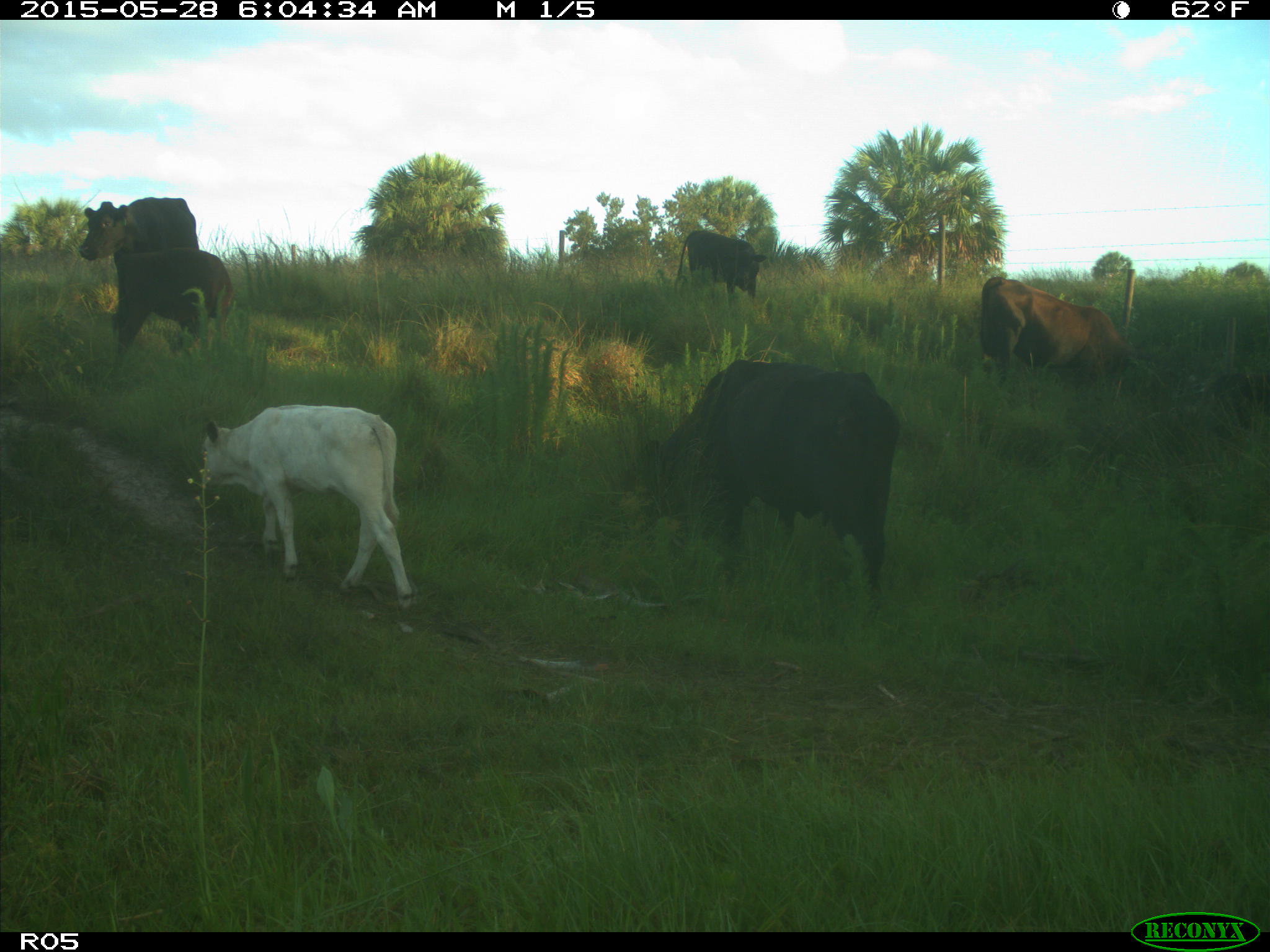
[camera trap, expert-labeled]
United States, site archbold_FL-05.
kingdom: Animalia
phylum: Chordata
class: Mammalia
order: Artiodactyla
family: Bovidae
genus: Bos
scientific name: Bos taurus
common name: domestic cow